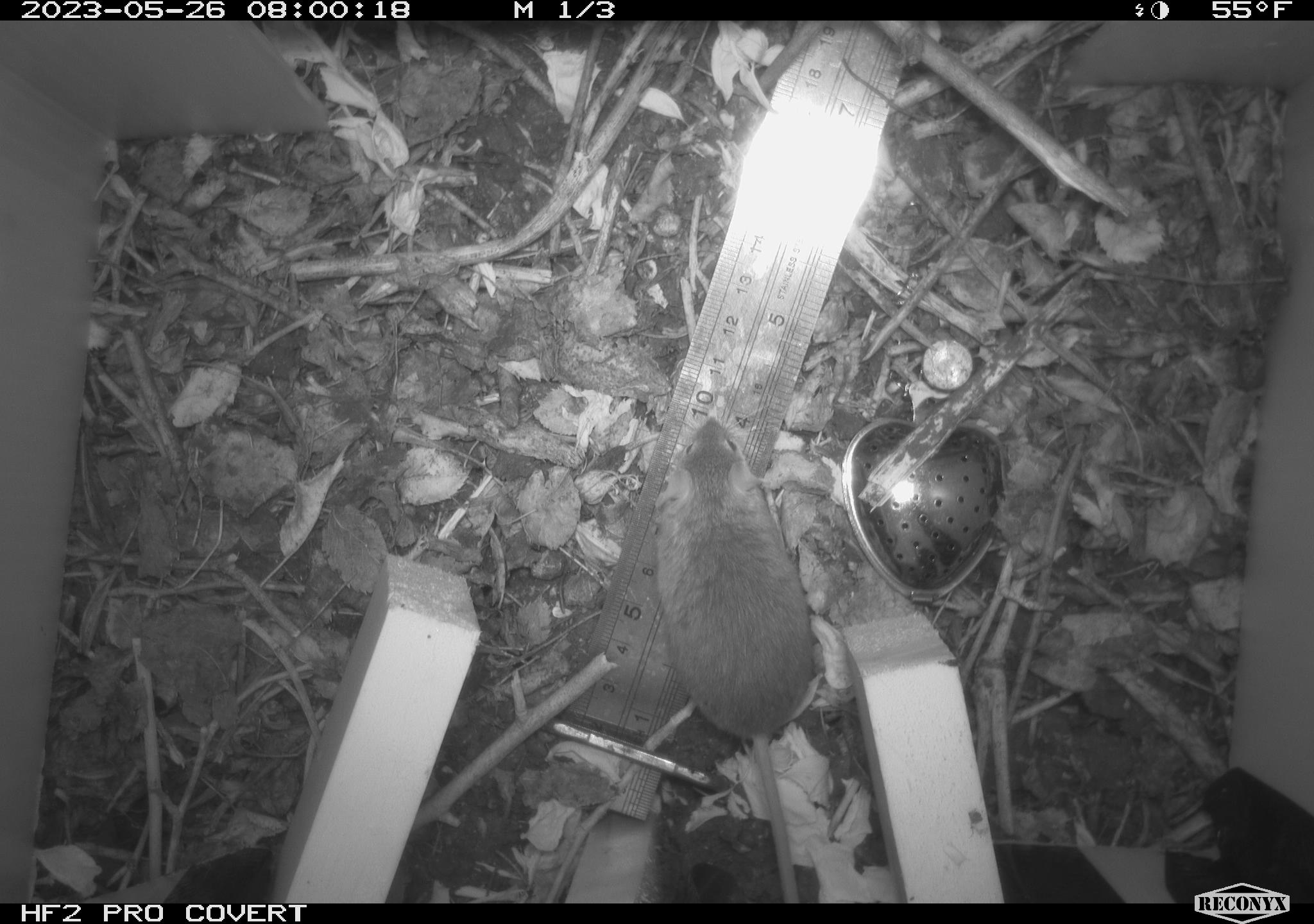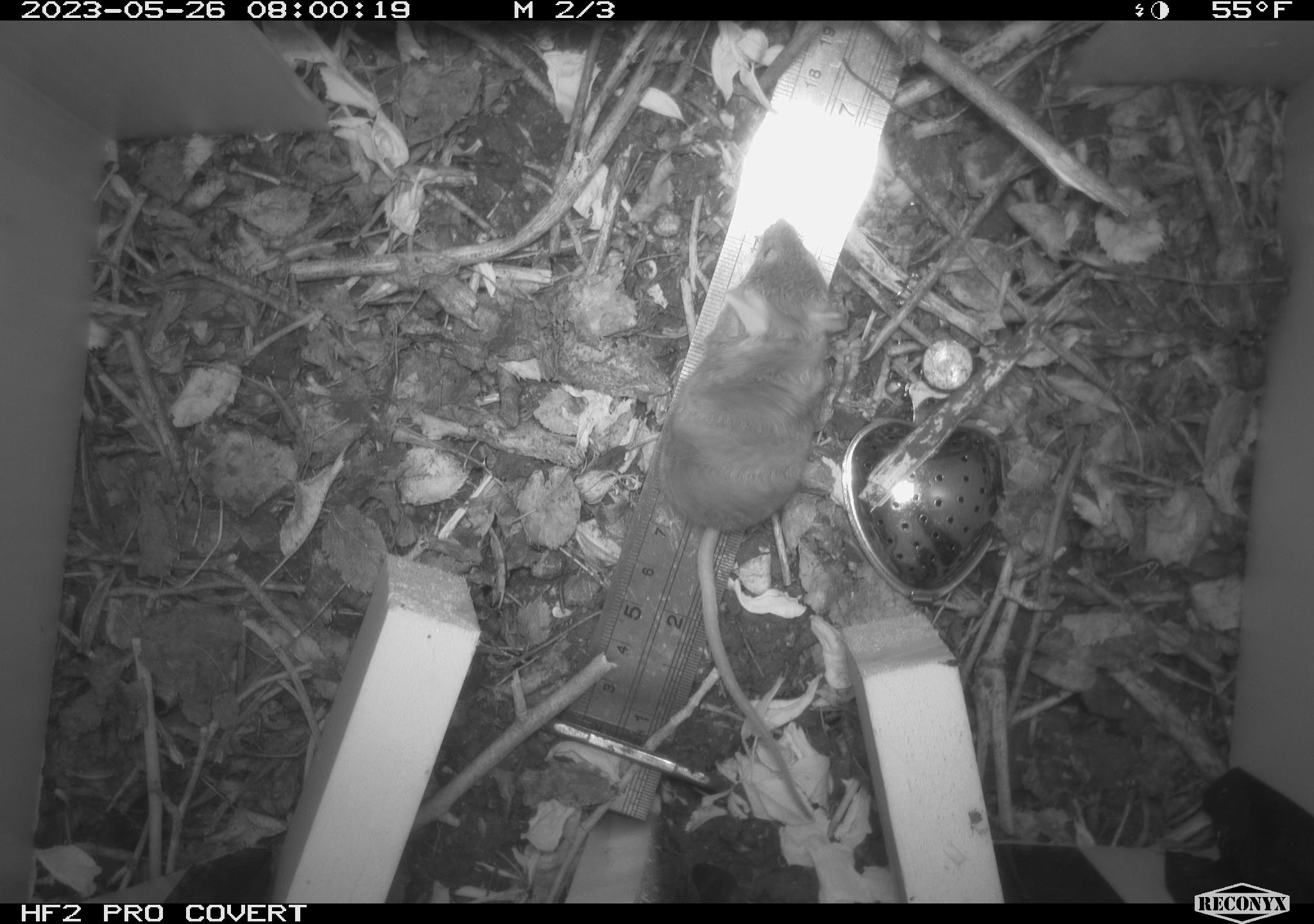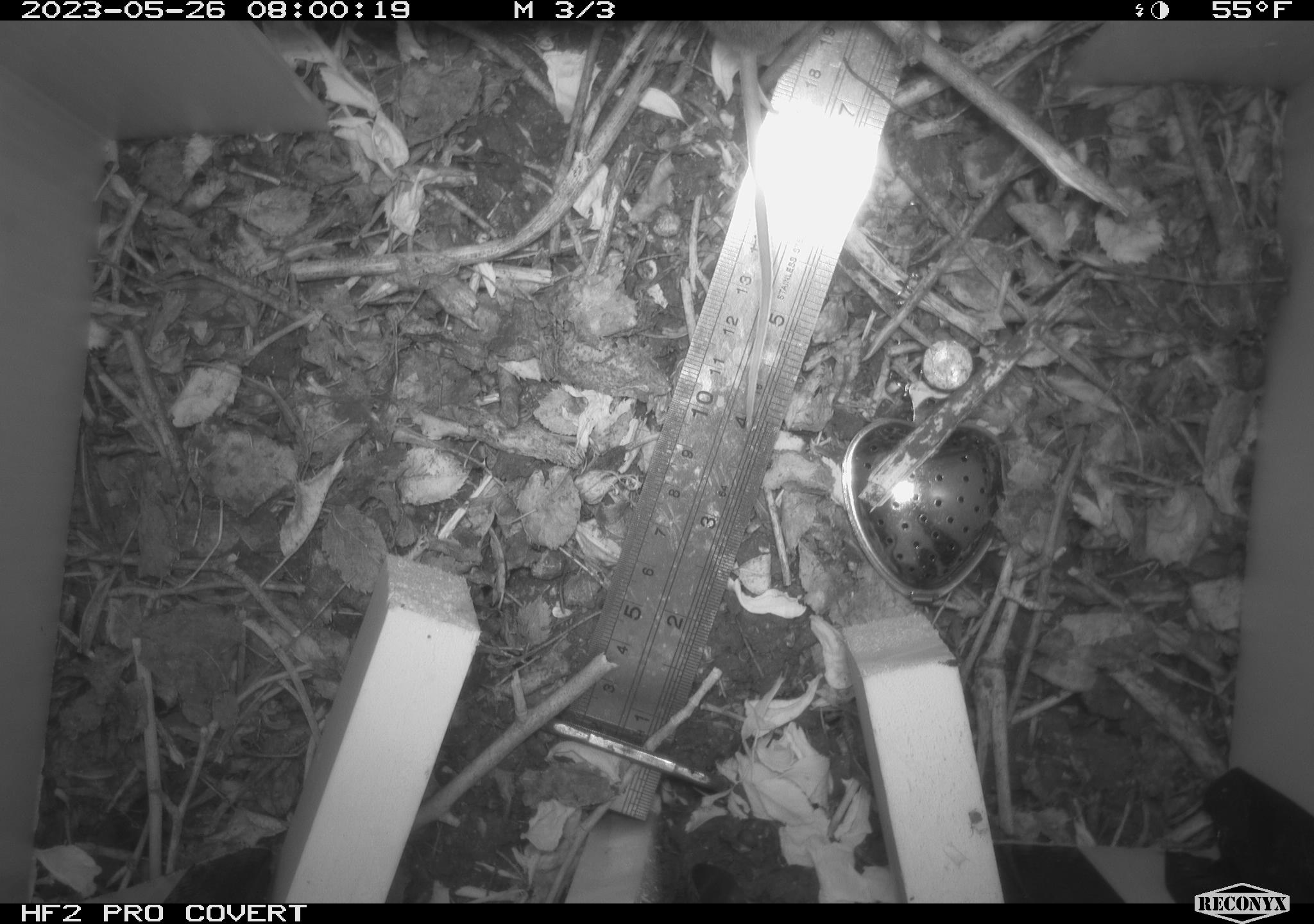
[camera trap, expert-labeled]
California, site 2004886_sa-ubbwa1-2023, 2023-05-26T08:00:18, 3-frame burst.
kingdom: Animalia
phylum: Chordata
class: Mammalia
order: Rodentia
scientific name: Rodentia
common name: mouse species